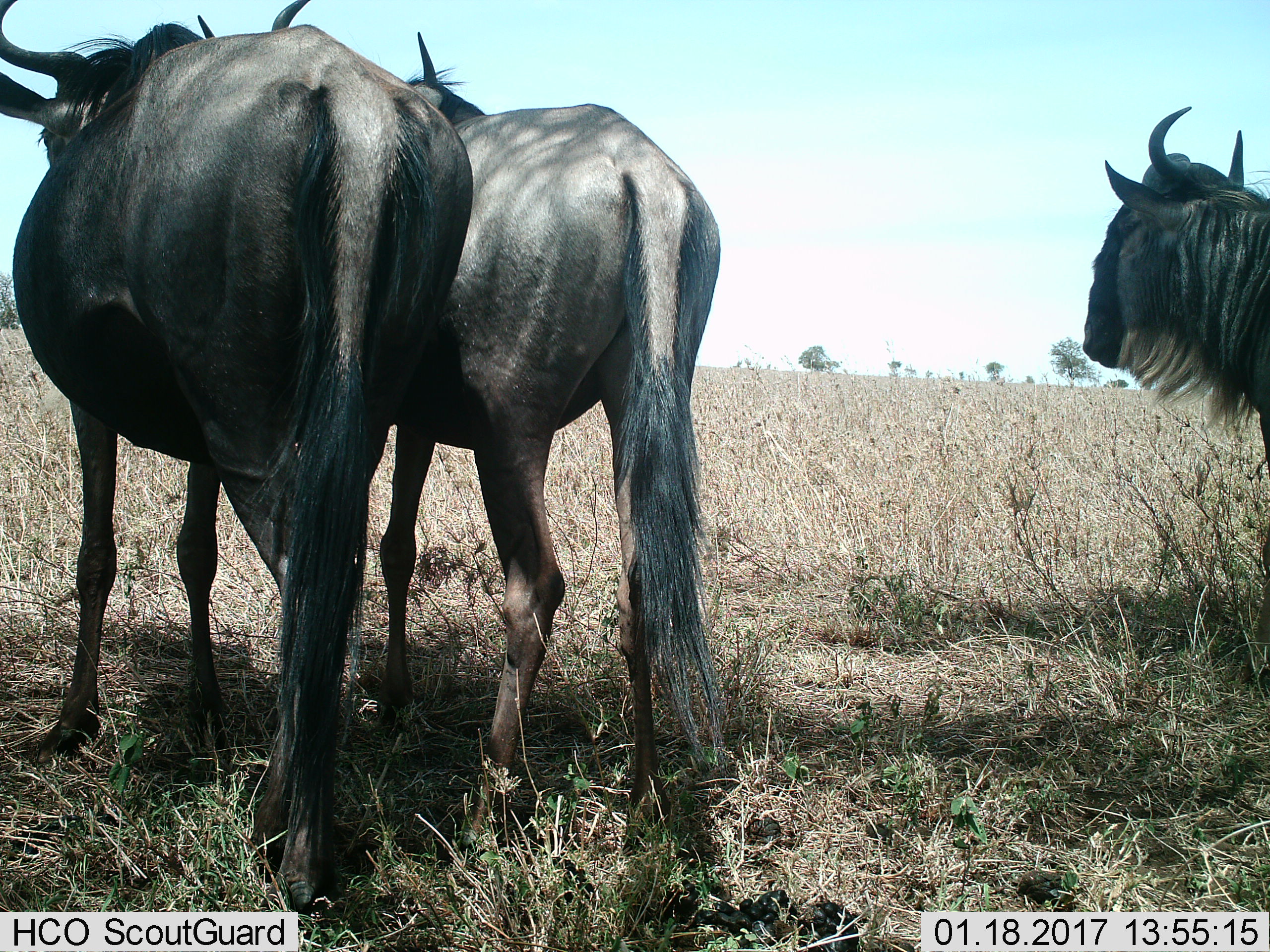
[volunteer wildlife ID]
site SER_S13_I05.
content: unidentified animal